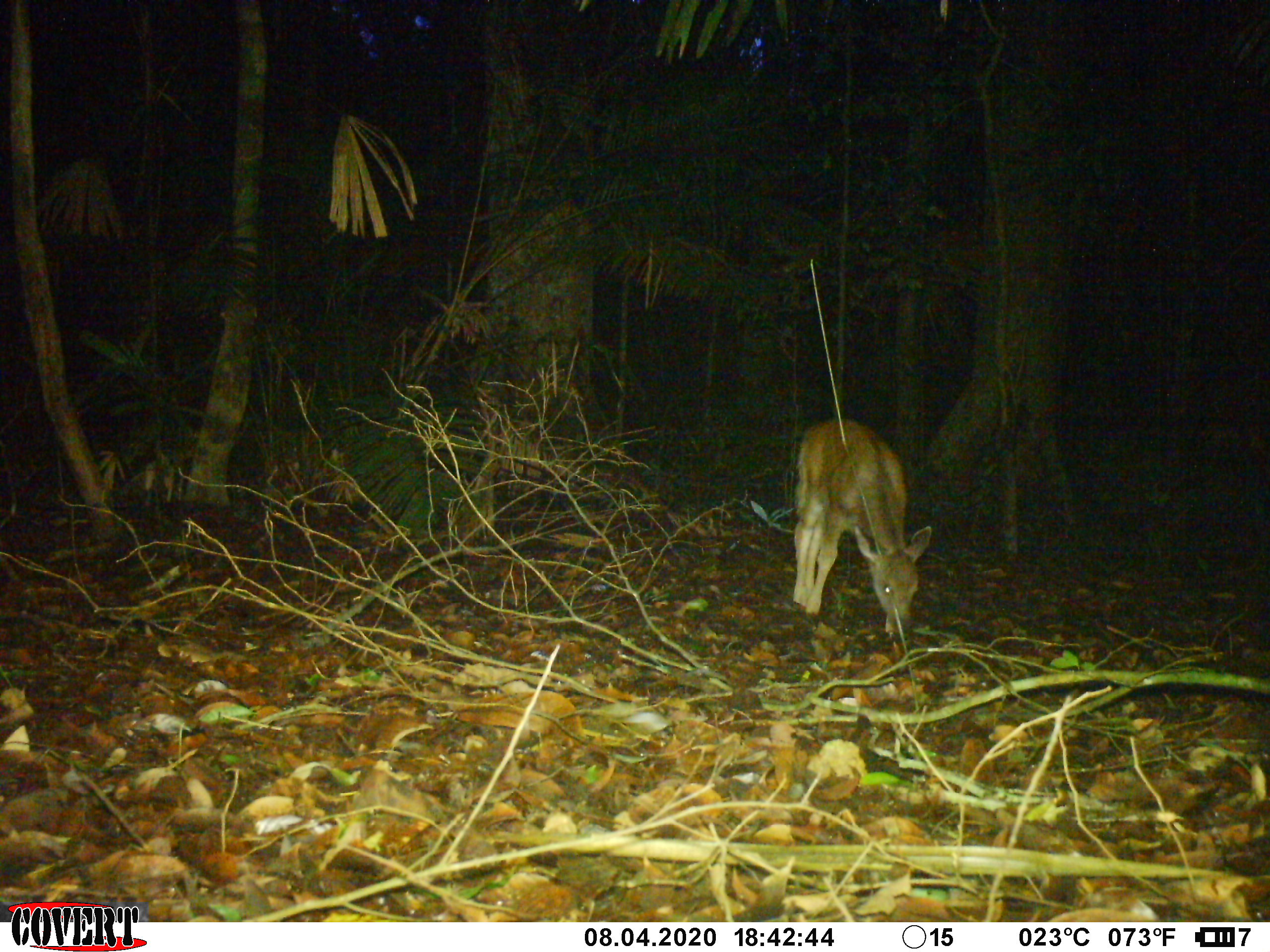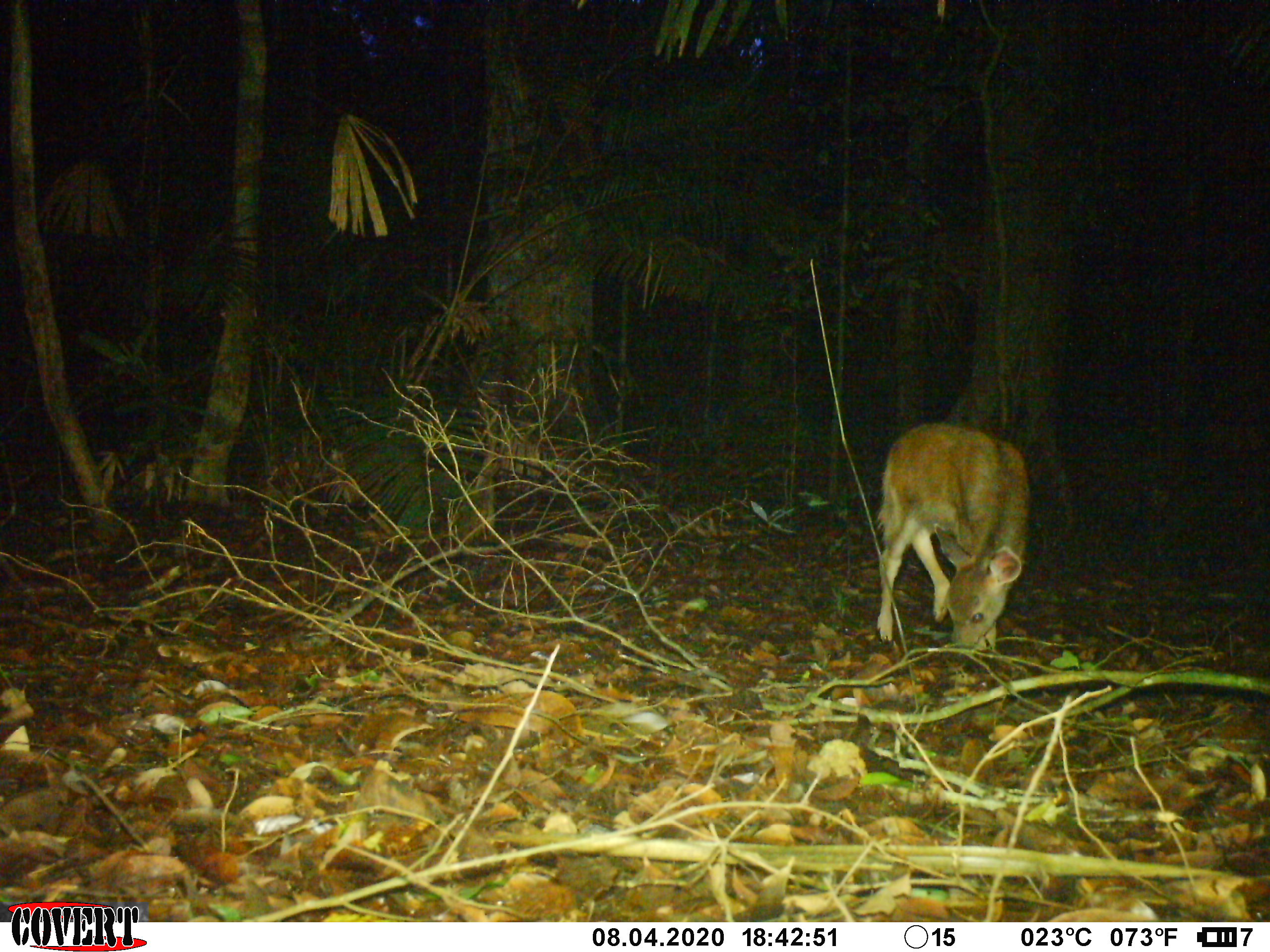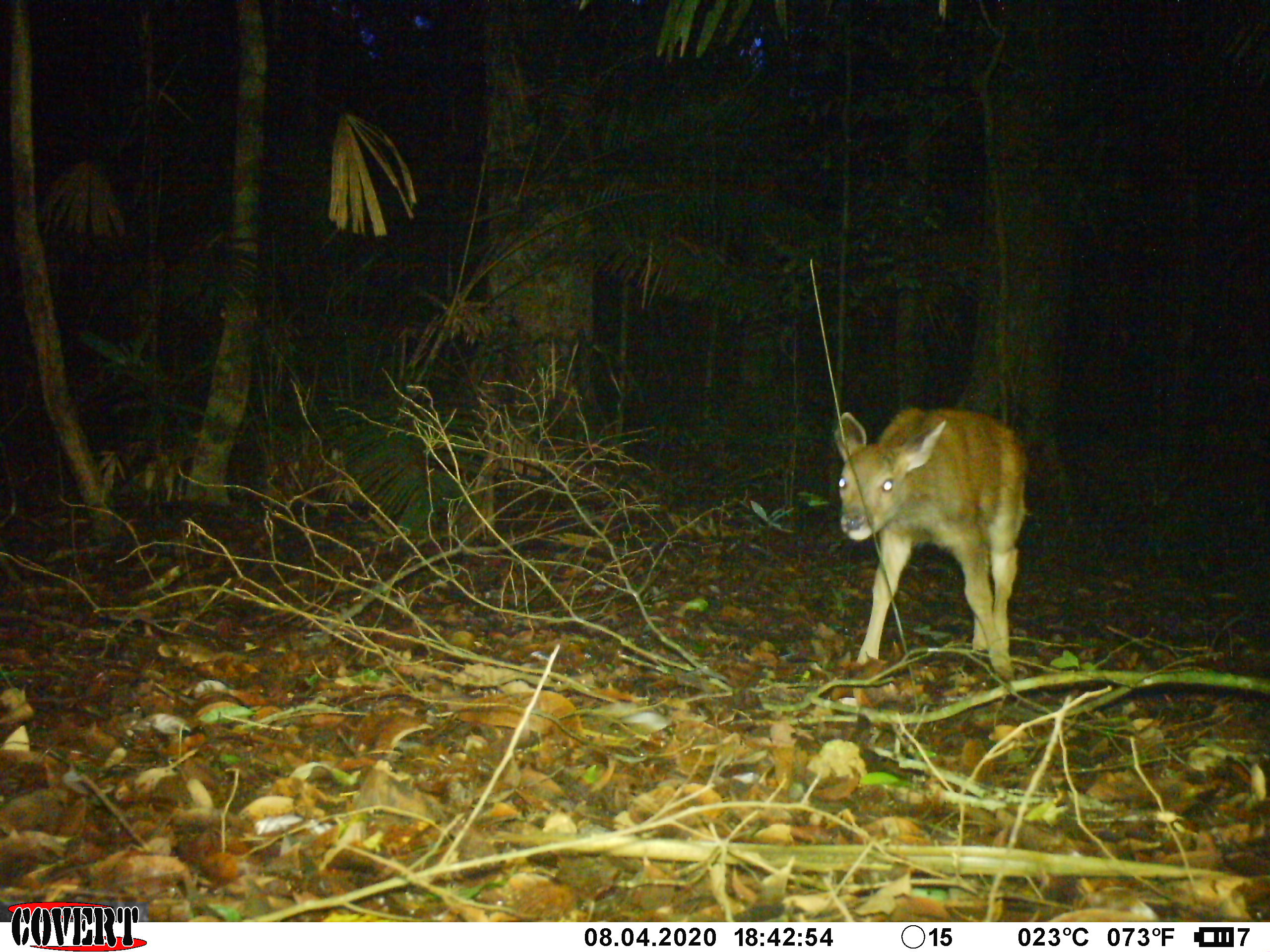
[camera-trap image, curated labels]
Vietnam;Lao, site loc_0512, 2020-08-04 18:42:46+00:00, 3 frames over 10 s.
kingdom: Animalia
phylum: Chordata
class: Mammalia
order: Artiodactyla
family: Cervidae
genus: Rusa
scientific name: Rusa unicolor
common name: sambar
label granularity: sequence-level